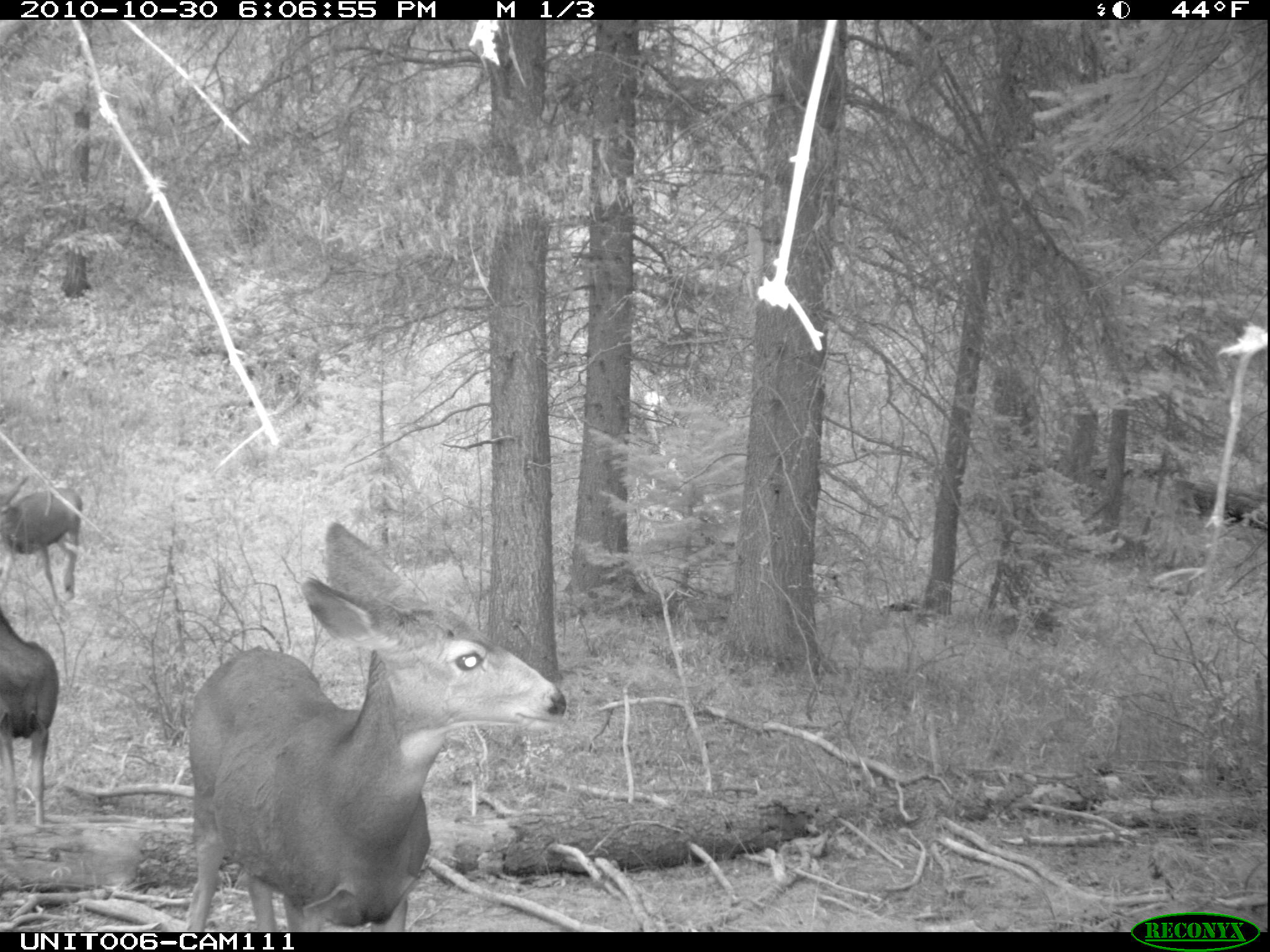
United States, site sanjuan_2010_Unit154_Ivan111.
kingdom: Animalia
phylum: Chordata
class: Mammalia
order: Artiodactyla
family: Cervidae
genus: Odocoileus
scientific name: Odocoileus hemionus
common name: mule deer